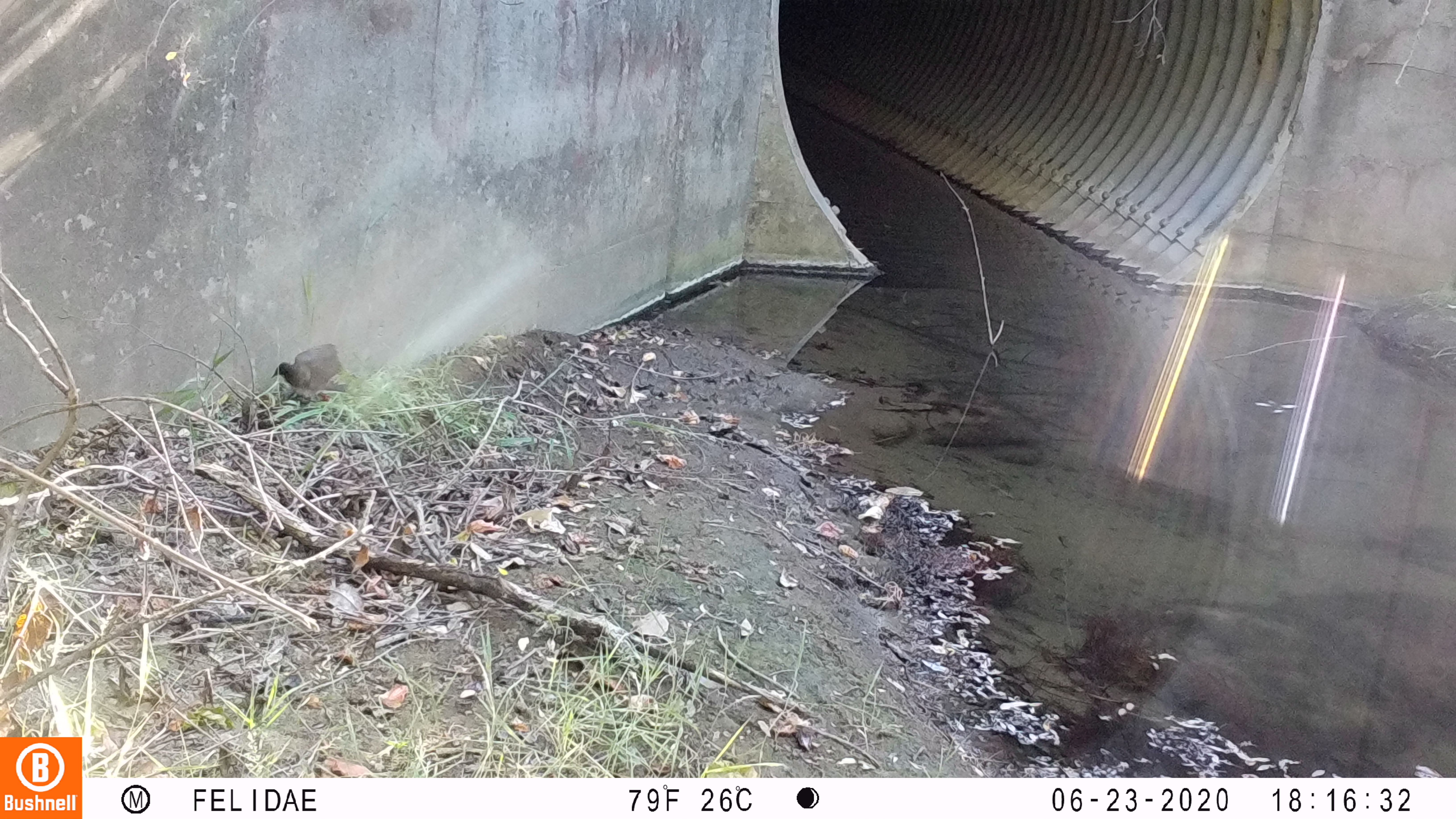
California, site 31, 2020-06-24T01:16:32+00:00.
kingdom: Animalia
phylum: Chordata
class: Aves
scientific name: Aves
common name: bird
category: unknown bird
Unknown bird (bird) (Aves).